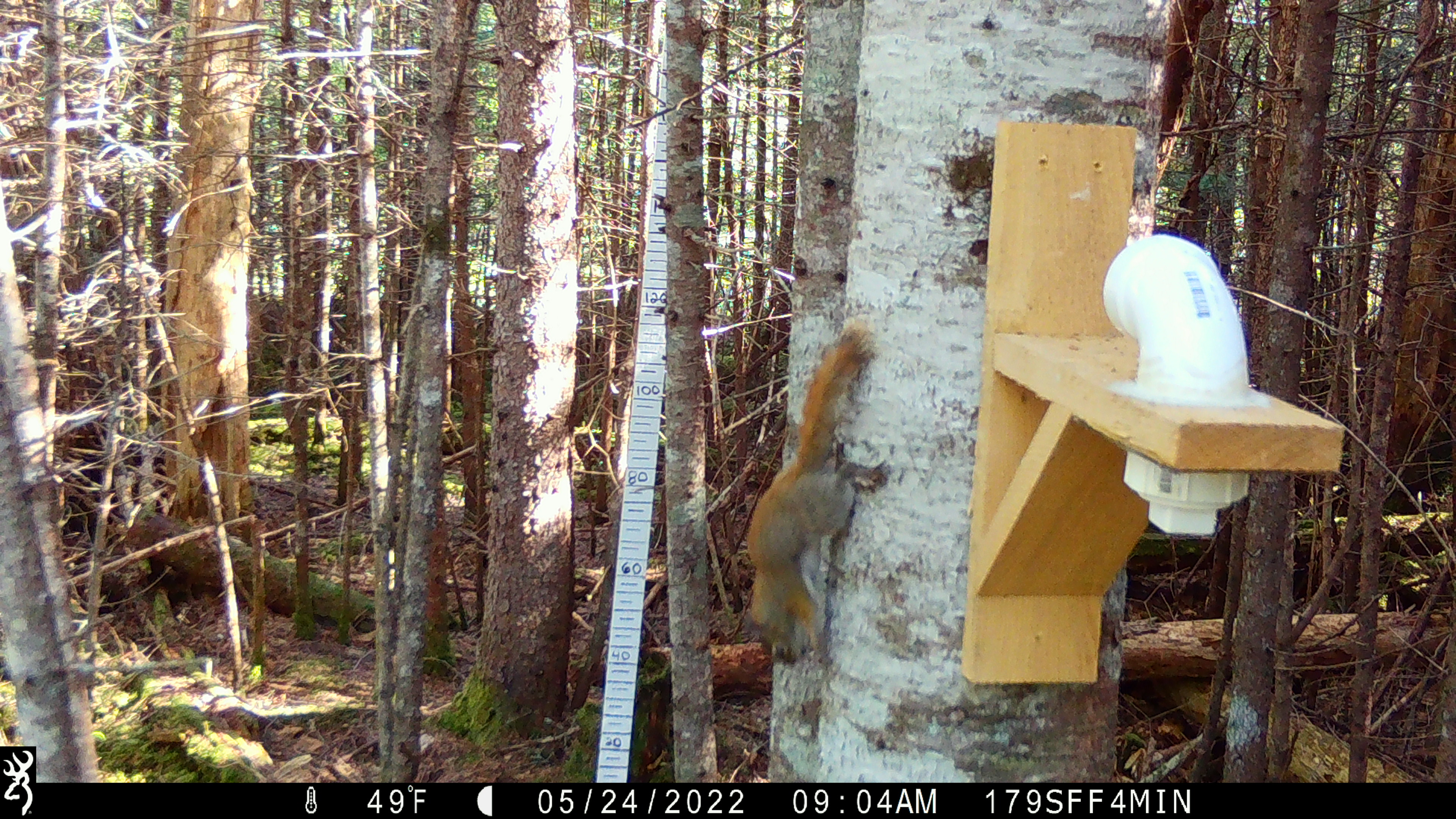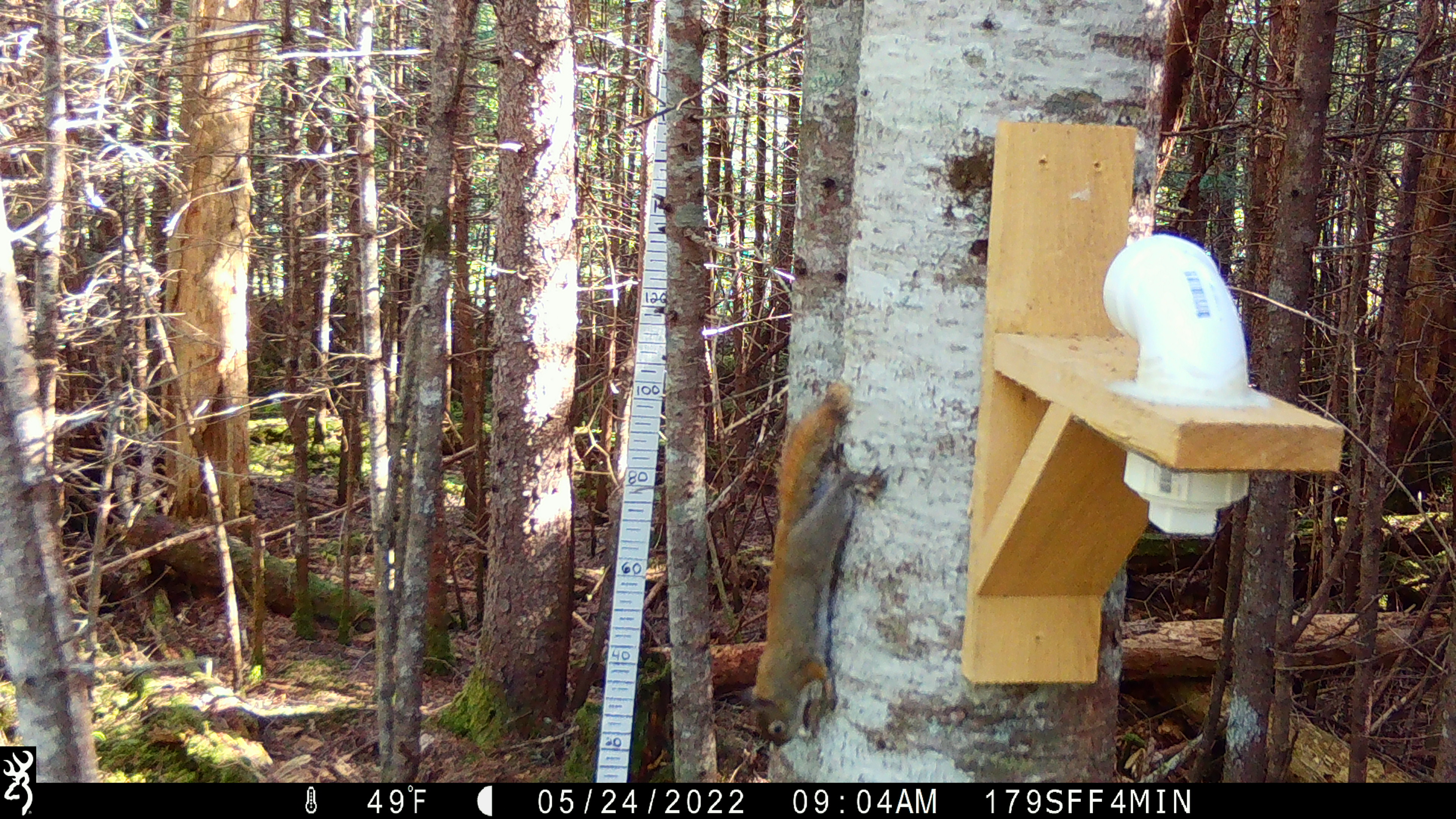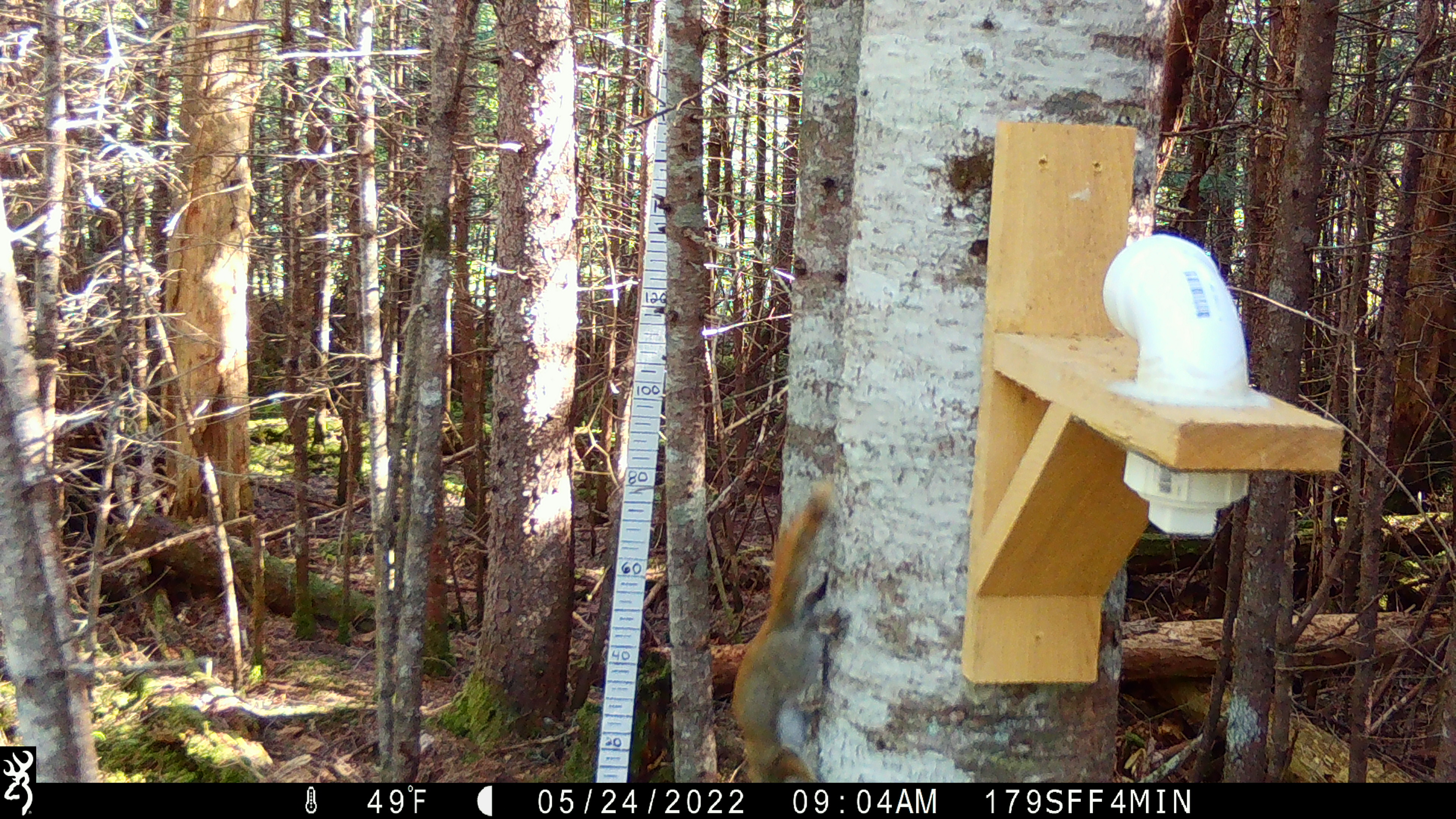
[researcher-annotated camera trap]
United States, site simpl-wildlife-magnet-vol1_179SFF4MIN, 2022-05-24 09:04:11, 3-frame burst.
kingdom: Animalia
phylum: Chordata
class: Mammalia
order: Rodentia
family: Sciuridae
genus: Tamiasciurus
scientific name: Tamiasciurus hudsonicus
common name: red squirrel